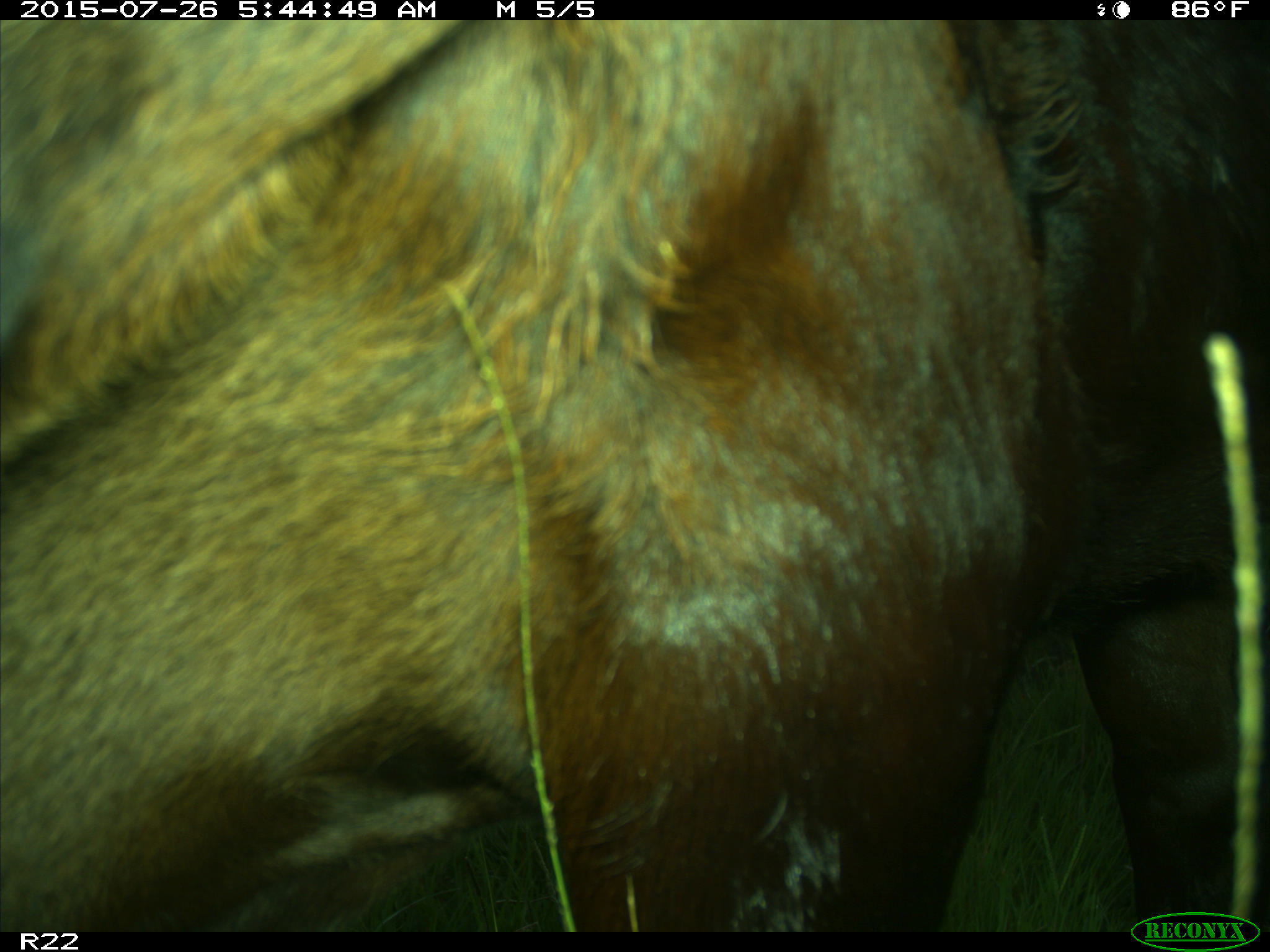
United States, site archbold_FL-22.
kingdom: Animalia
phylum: Chordata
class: Mammalia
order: Artiodactyla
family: Bovidae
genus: Bos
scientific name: Bos taurus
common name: domestic cow